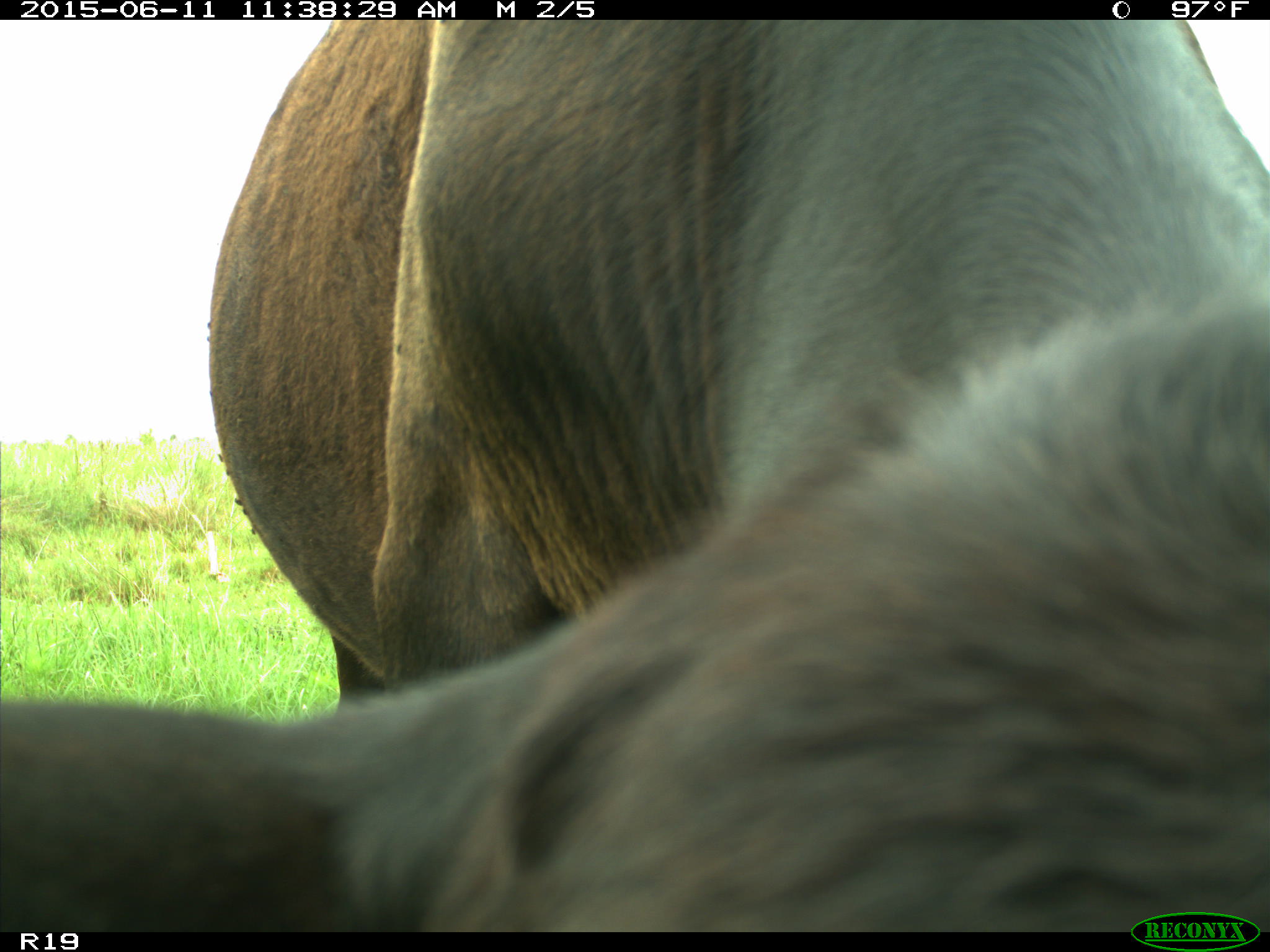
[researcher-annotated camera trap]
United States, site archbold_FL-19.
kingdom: Animalia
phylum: Chordata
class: Mammalia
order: Artiodactyla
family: Bovidae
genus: Bos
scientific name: Bos taurus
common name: domestic cow